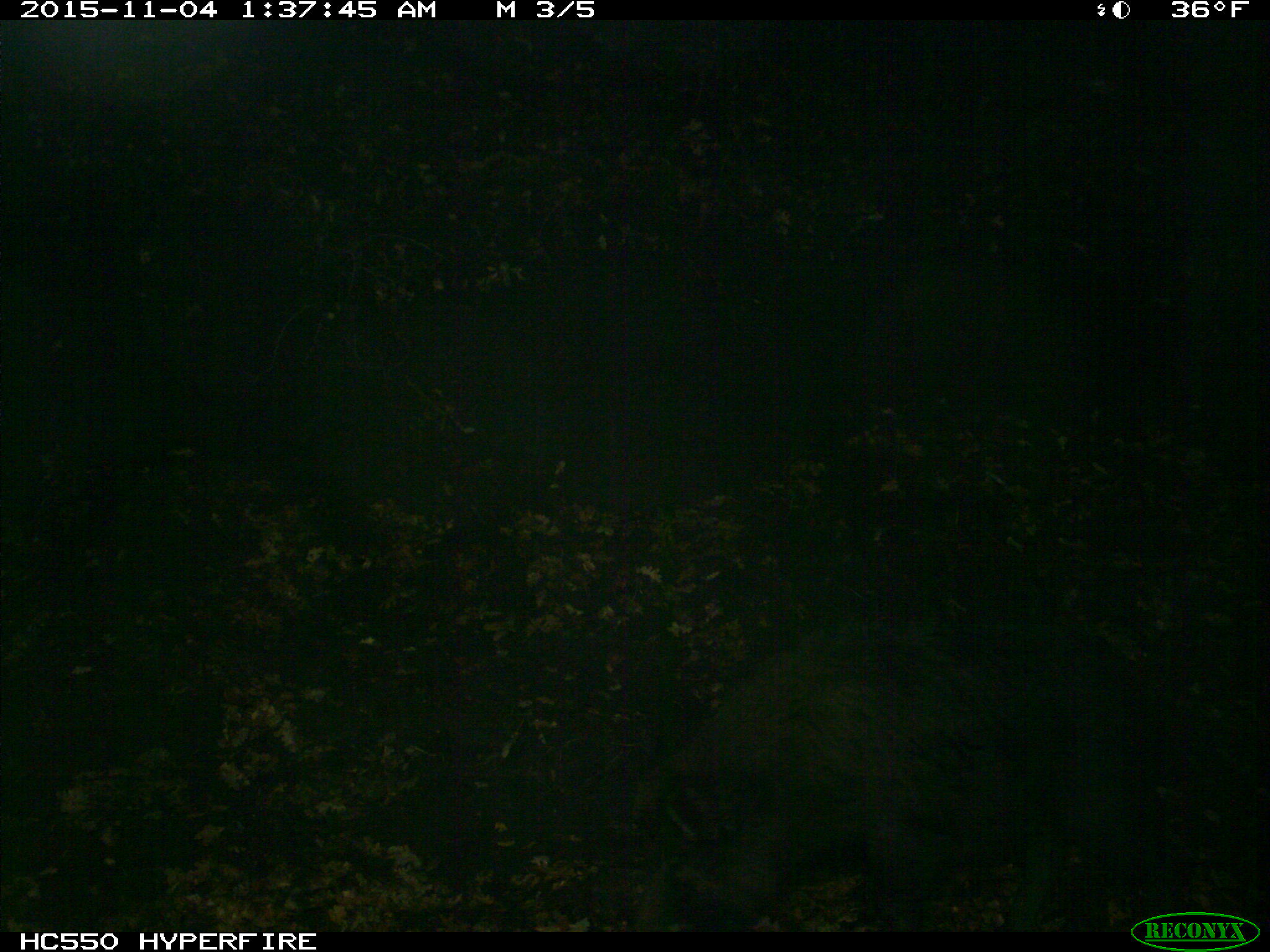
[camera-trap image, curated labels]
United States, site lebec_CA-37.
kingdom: Animalia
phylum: Chordata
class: Mammalia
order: Artiodactyla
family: Suidae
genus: Sus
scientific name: Sus scrofa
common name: wild boar